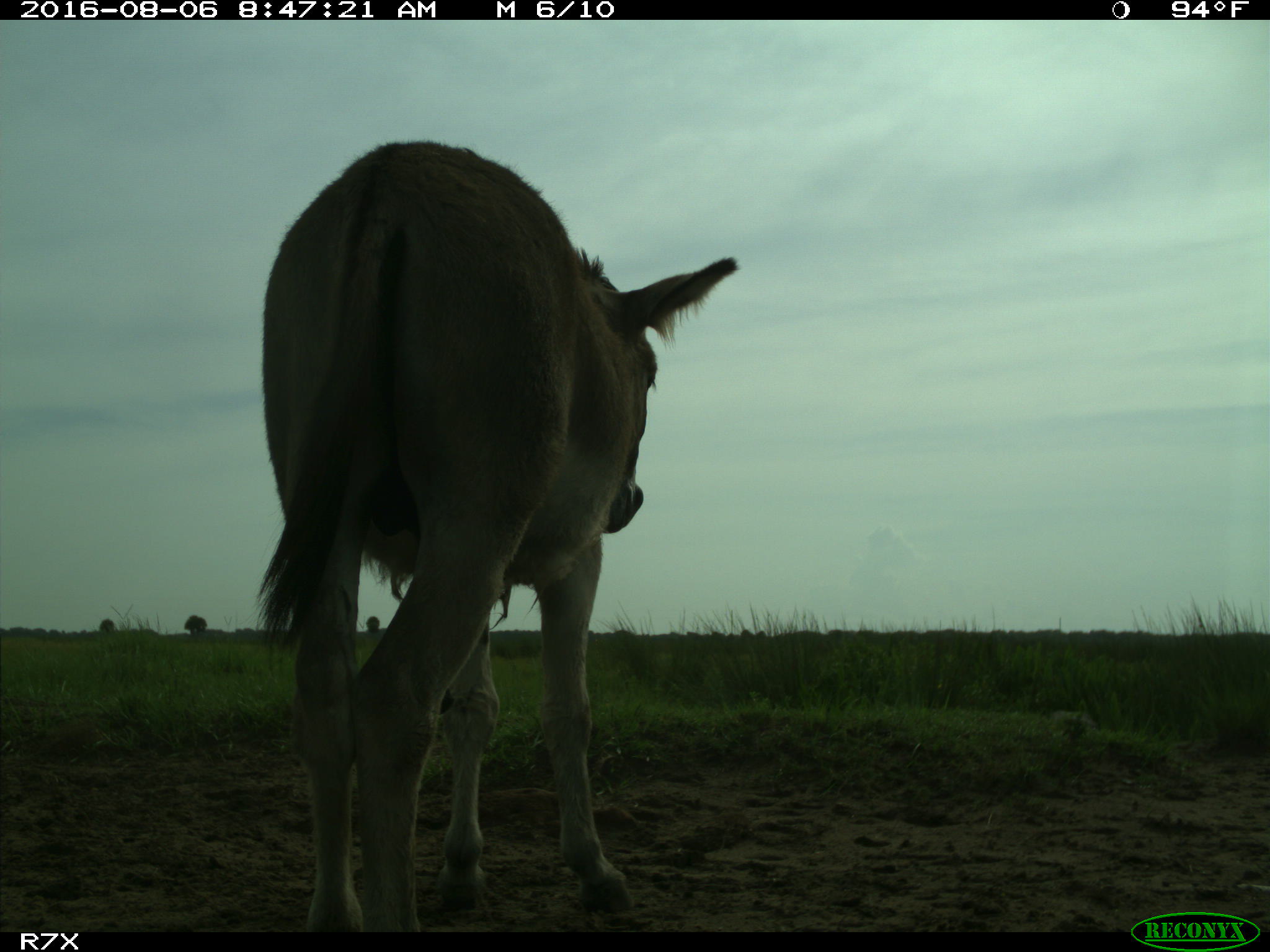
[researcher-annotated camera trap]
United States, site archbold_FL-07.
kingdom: Animalia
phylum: Chordata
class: Mammalia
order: Perissodactyla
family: Equidae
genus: Equus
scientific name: Equus africanus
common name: african wild ass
Equus africanus (african wild ass).